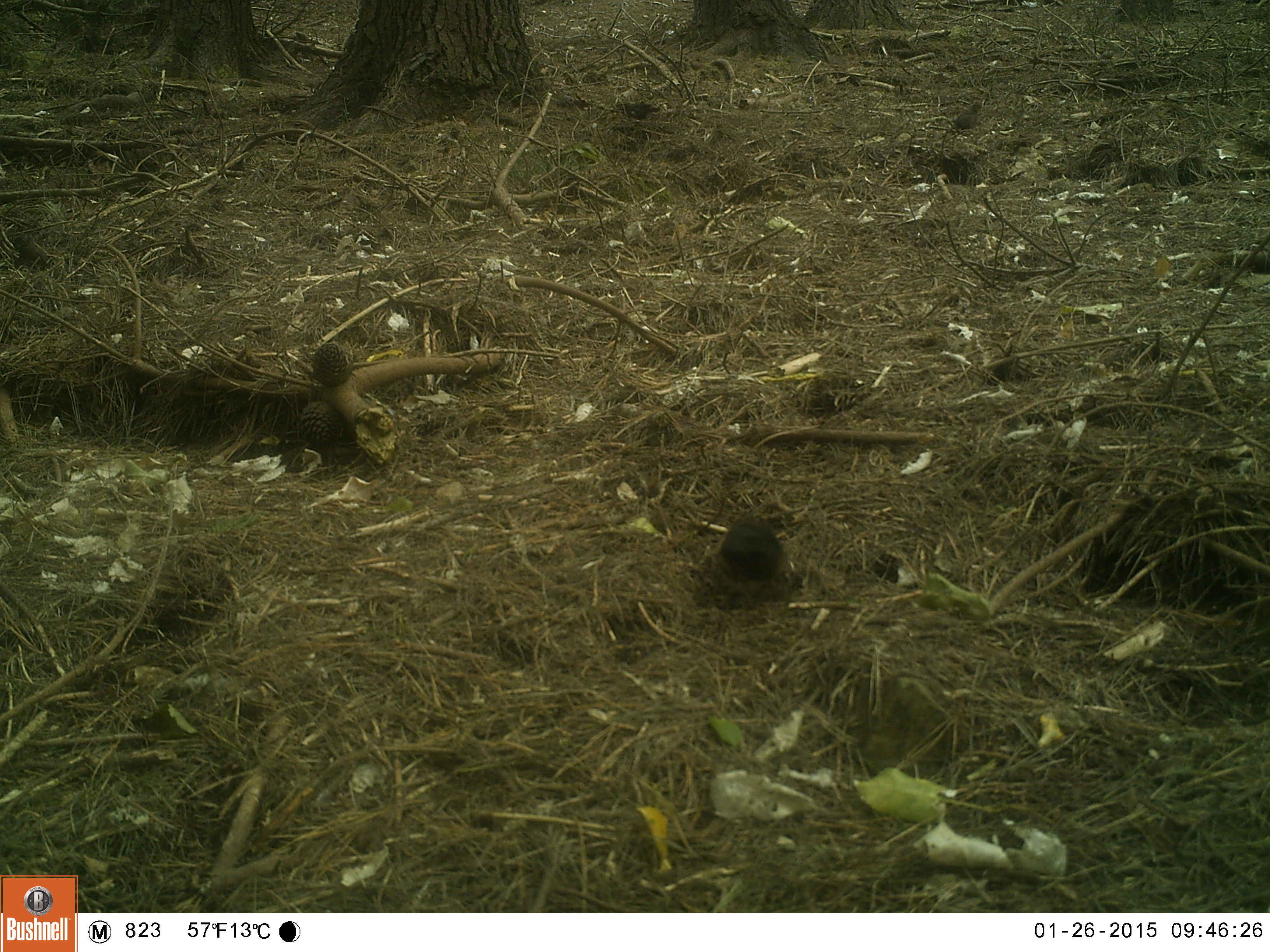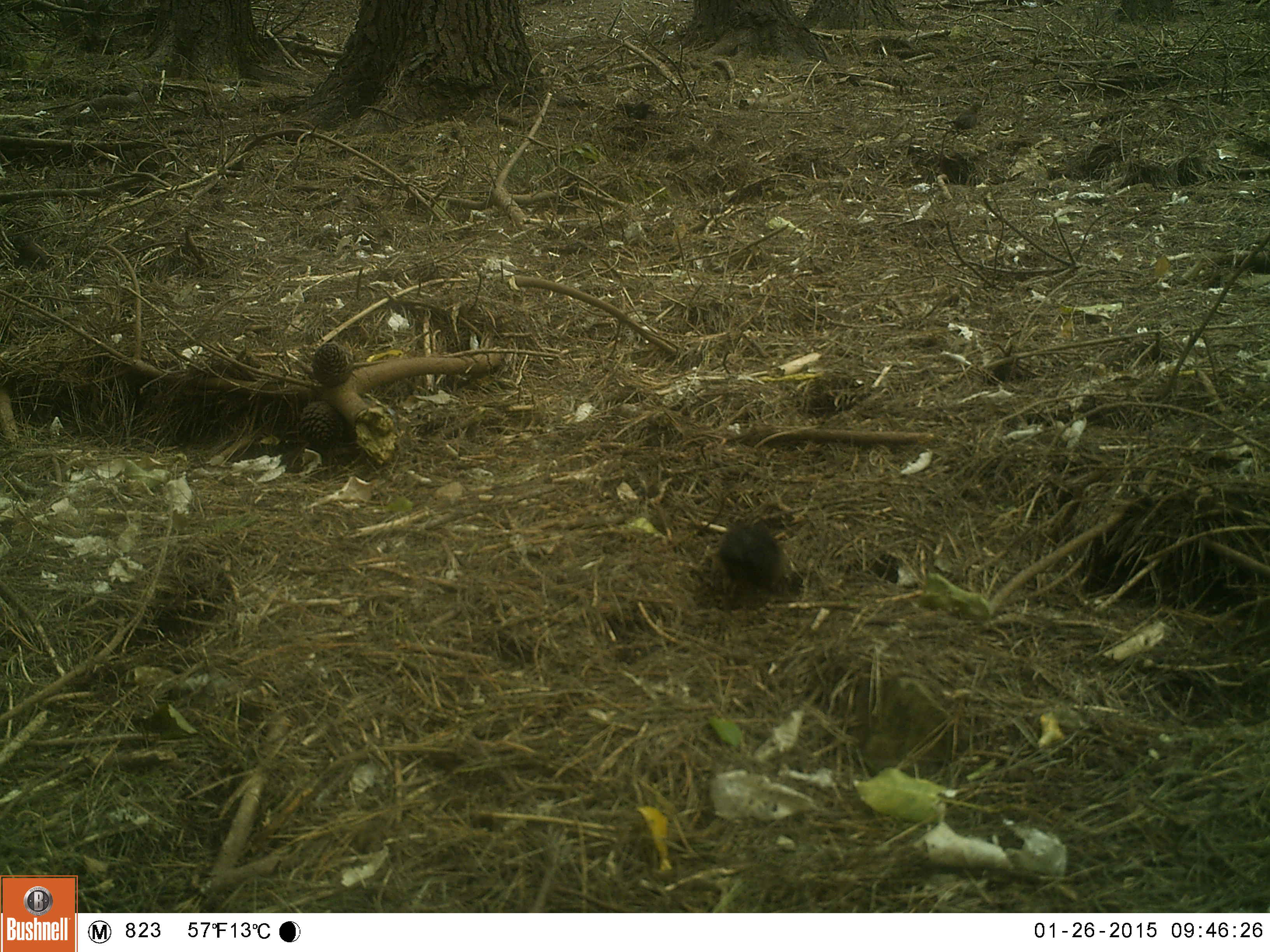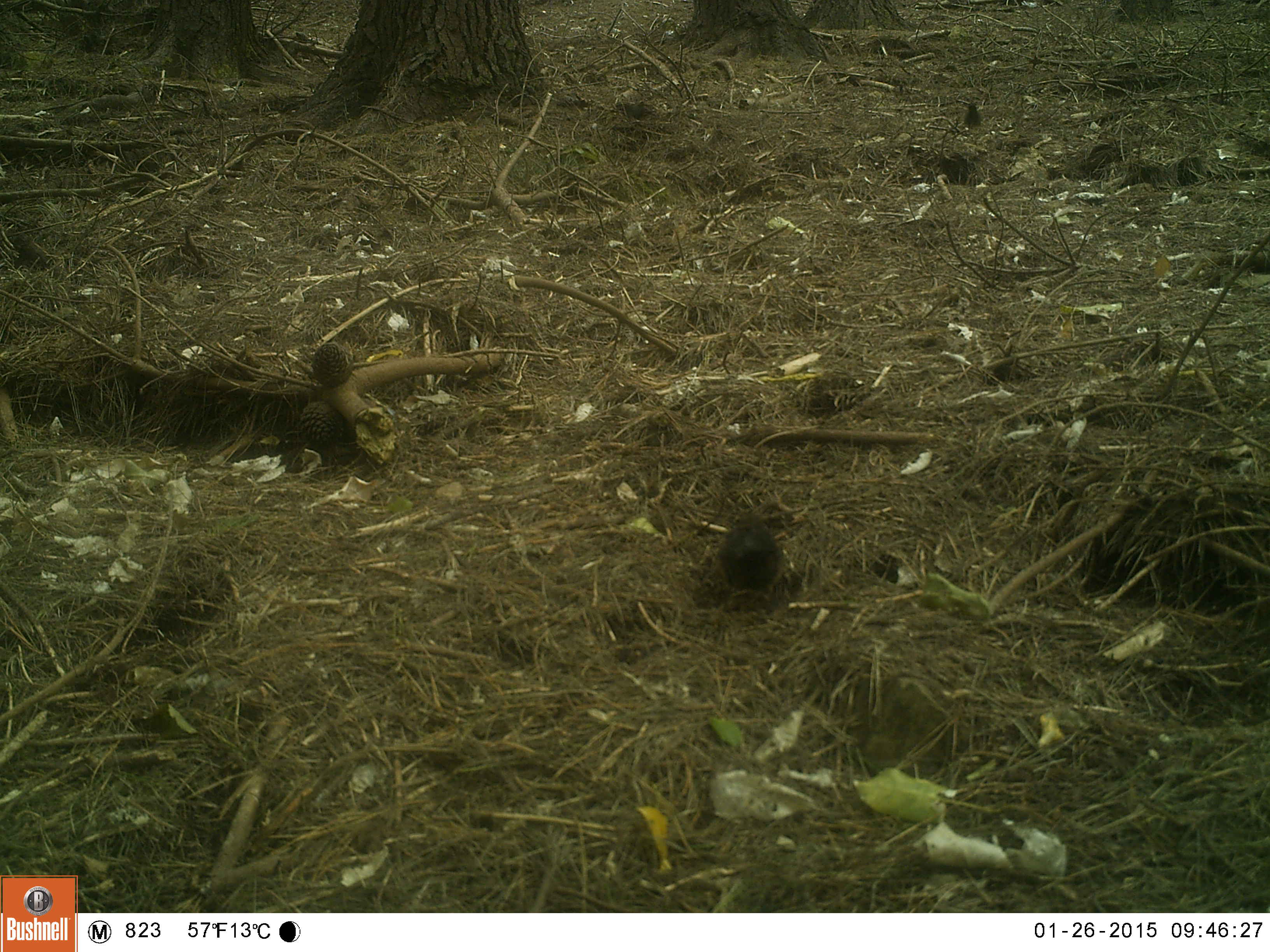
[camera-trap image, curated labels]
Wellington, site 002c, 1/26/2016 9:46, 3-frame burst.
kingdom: Animalia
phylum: Chordata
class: Aves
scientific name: Aves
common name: bird